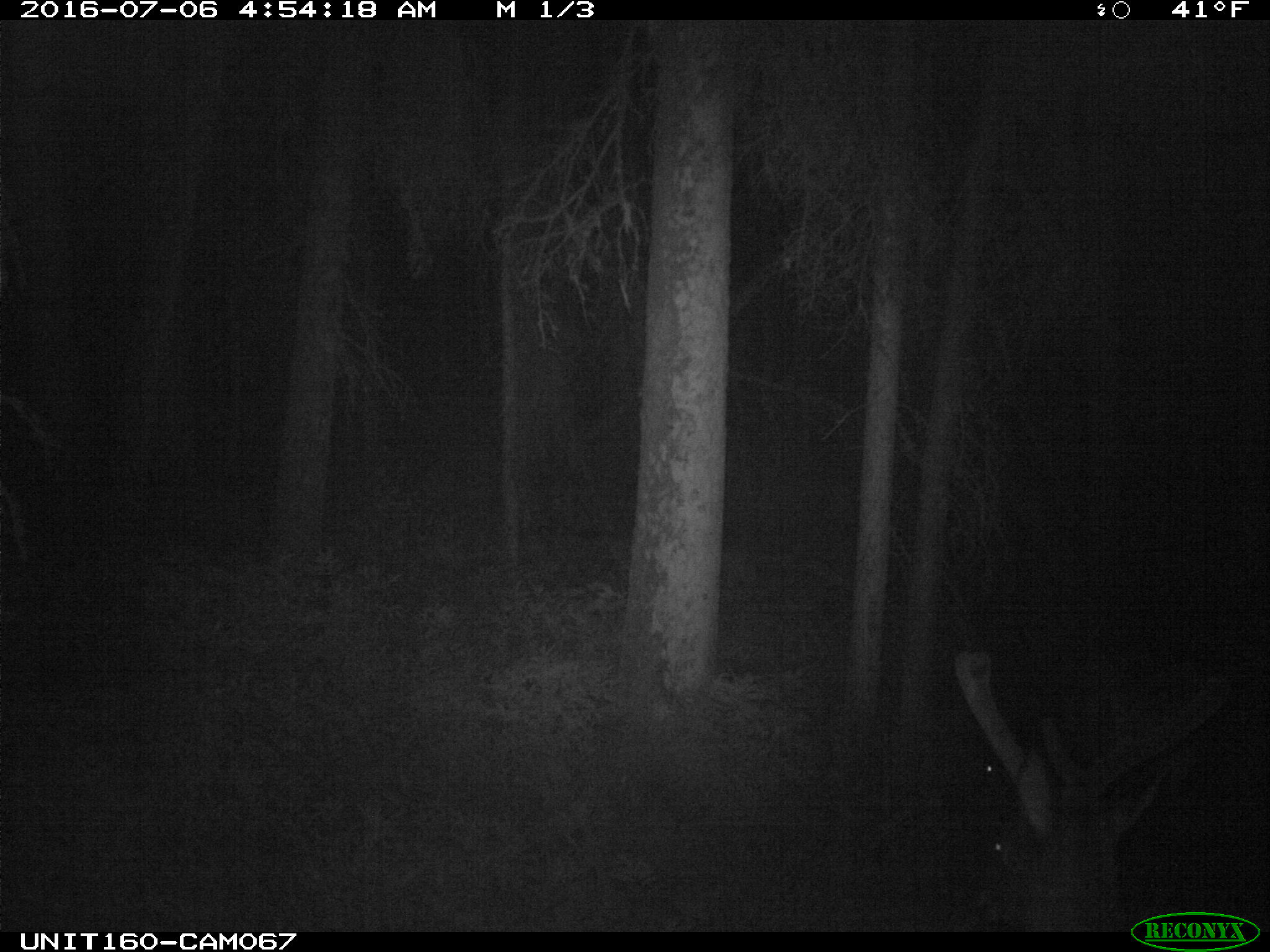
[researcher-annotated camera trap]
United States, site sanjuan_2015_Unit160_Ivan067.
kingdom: Animalia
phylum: Chordata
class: Mammalia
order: Artiodactyla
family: Cervidae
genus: Cervus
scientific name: Cervus elaphus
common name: red deer